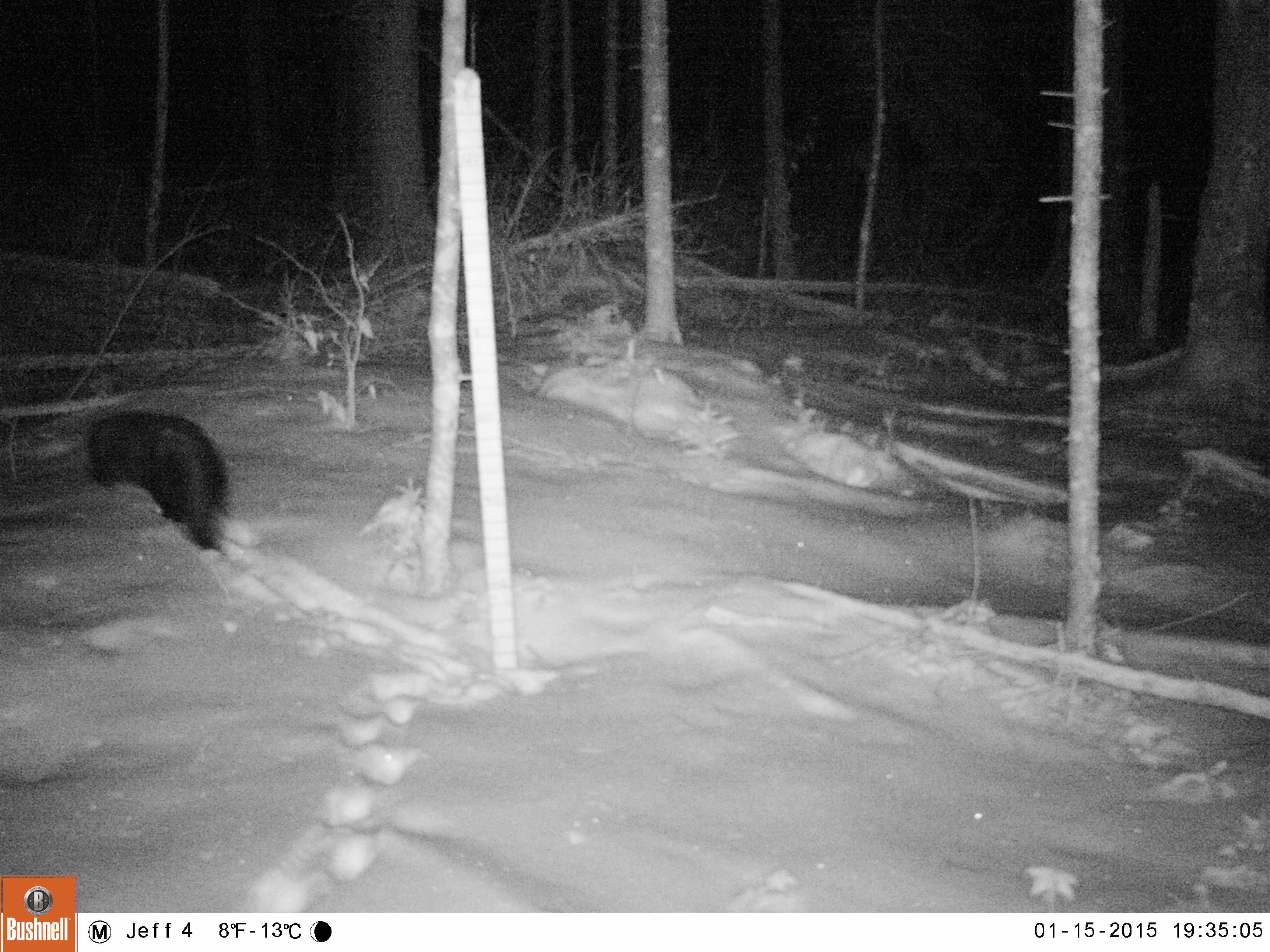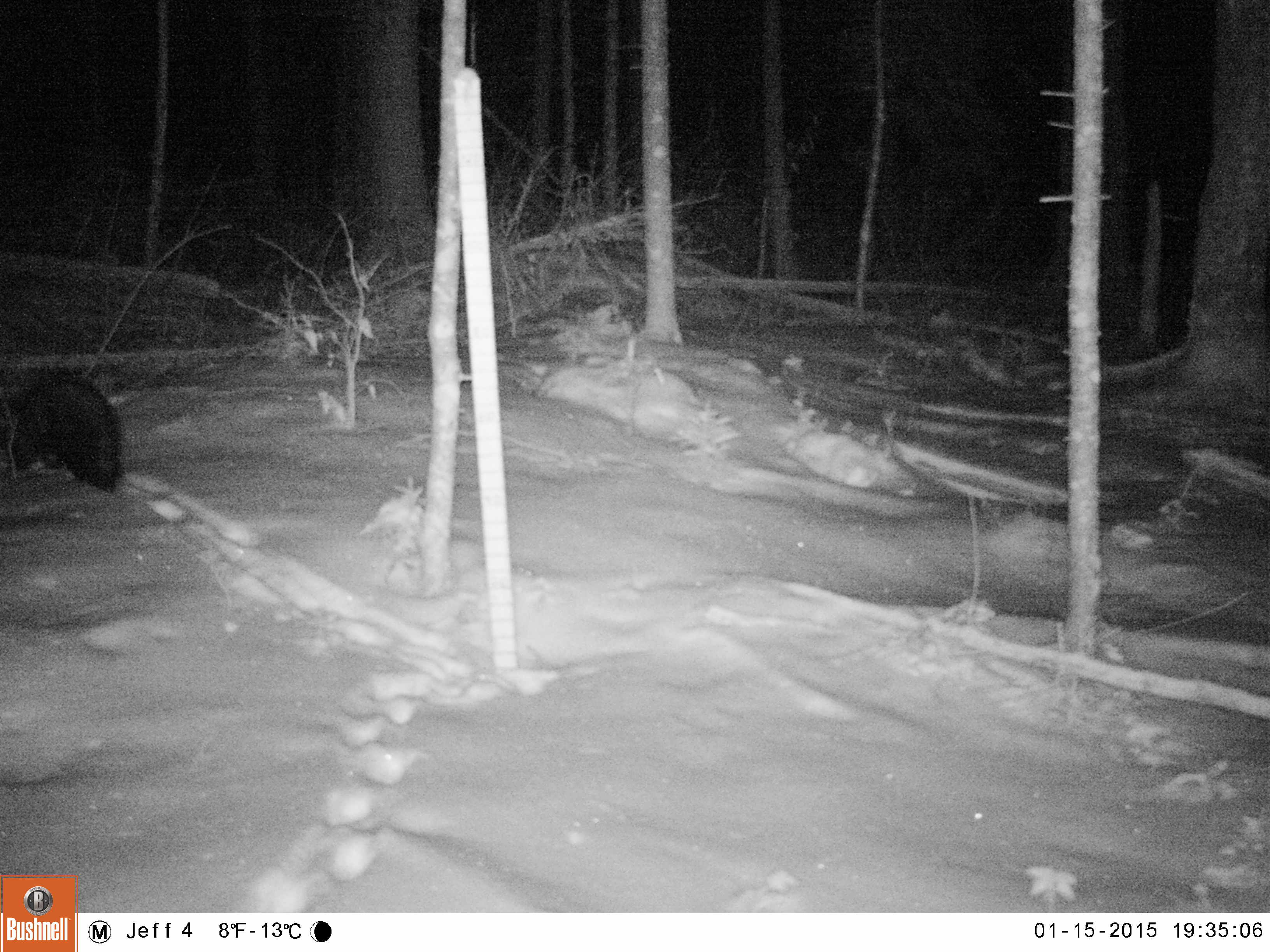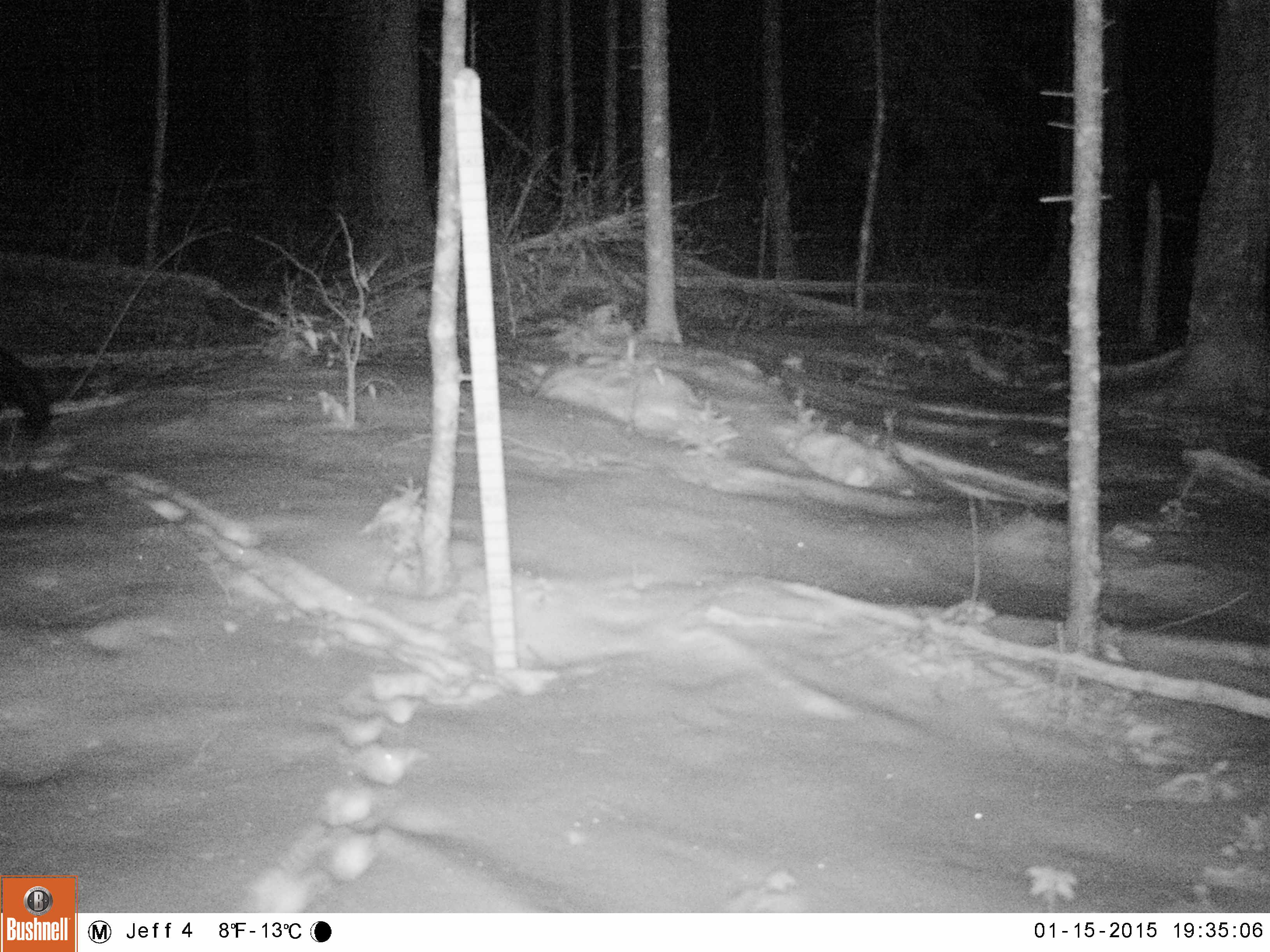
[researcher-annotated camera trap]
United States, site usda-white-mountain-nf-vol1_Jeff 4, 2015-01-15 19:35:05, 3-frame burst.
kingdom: Animalia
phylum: Chordata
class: Mammalia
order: Carnivora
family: Mustelidae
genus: Pekania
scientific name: Pekania pennanti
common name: fisher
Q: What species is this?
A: Fisher (Pekania pennanti).